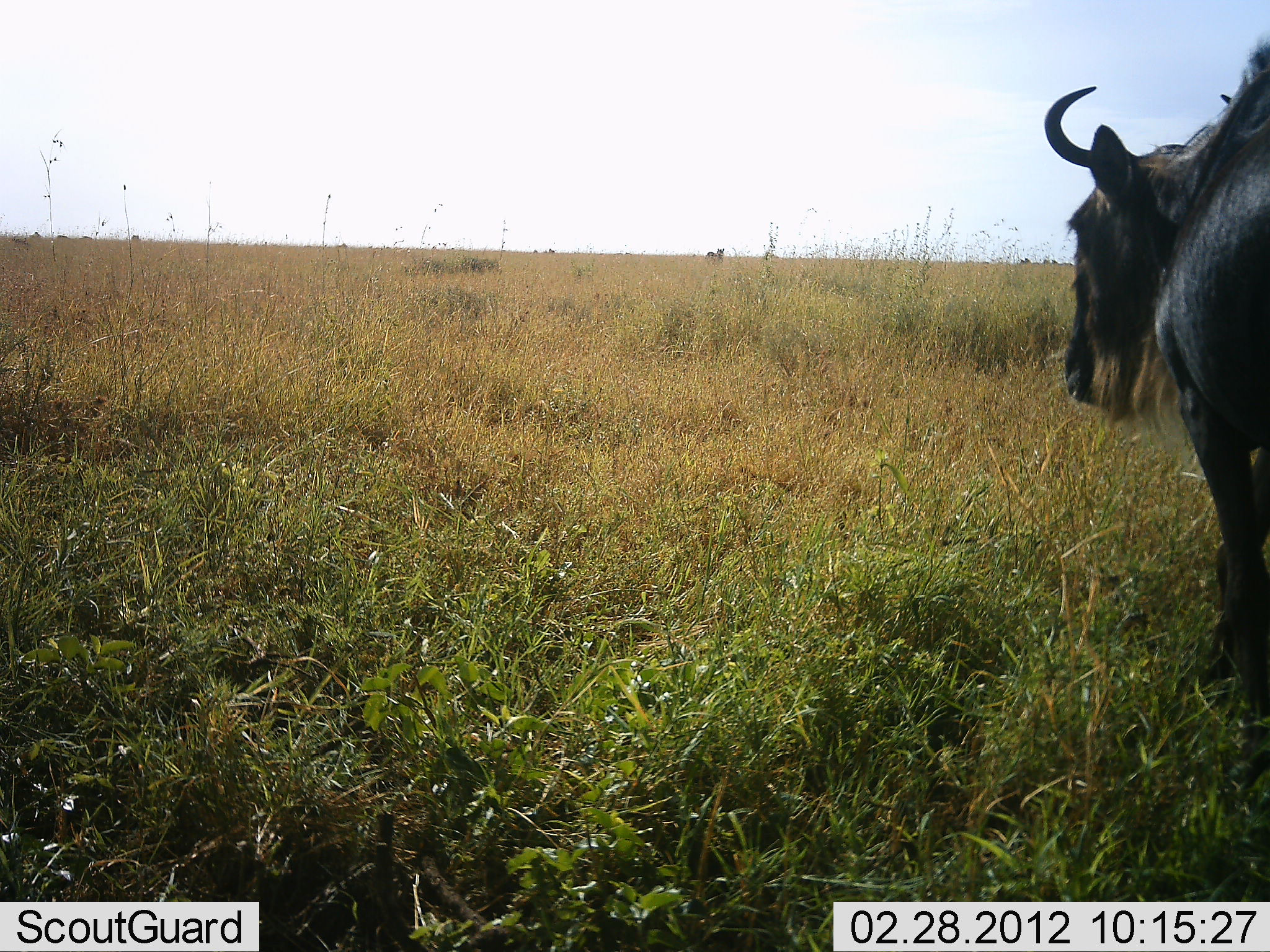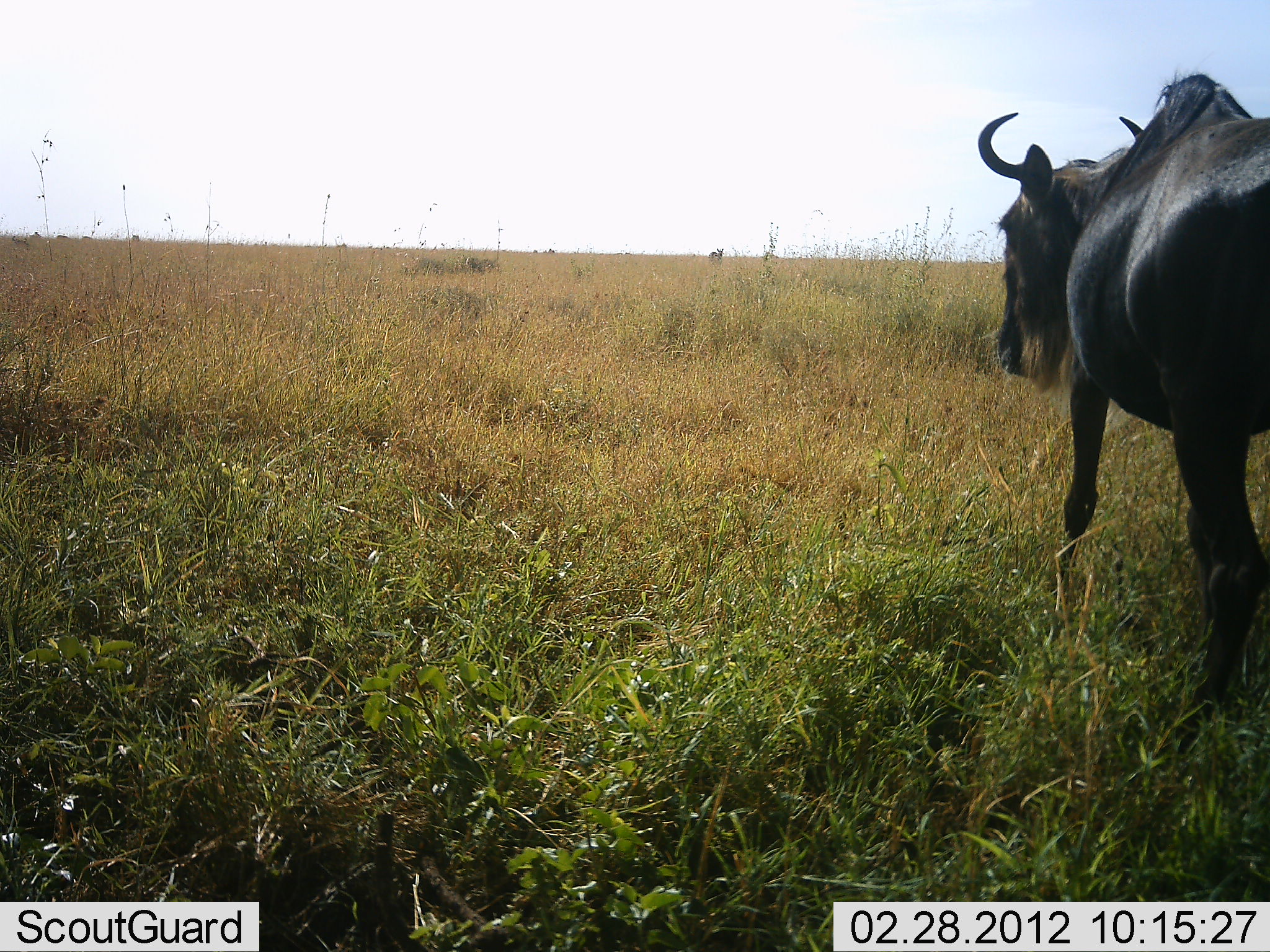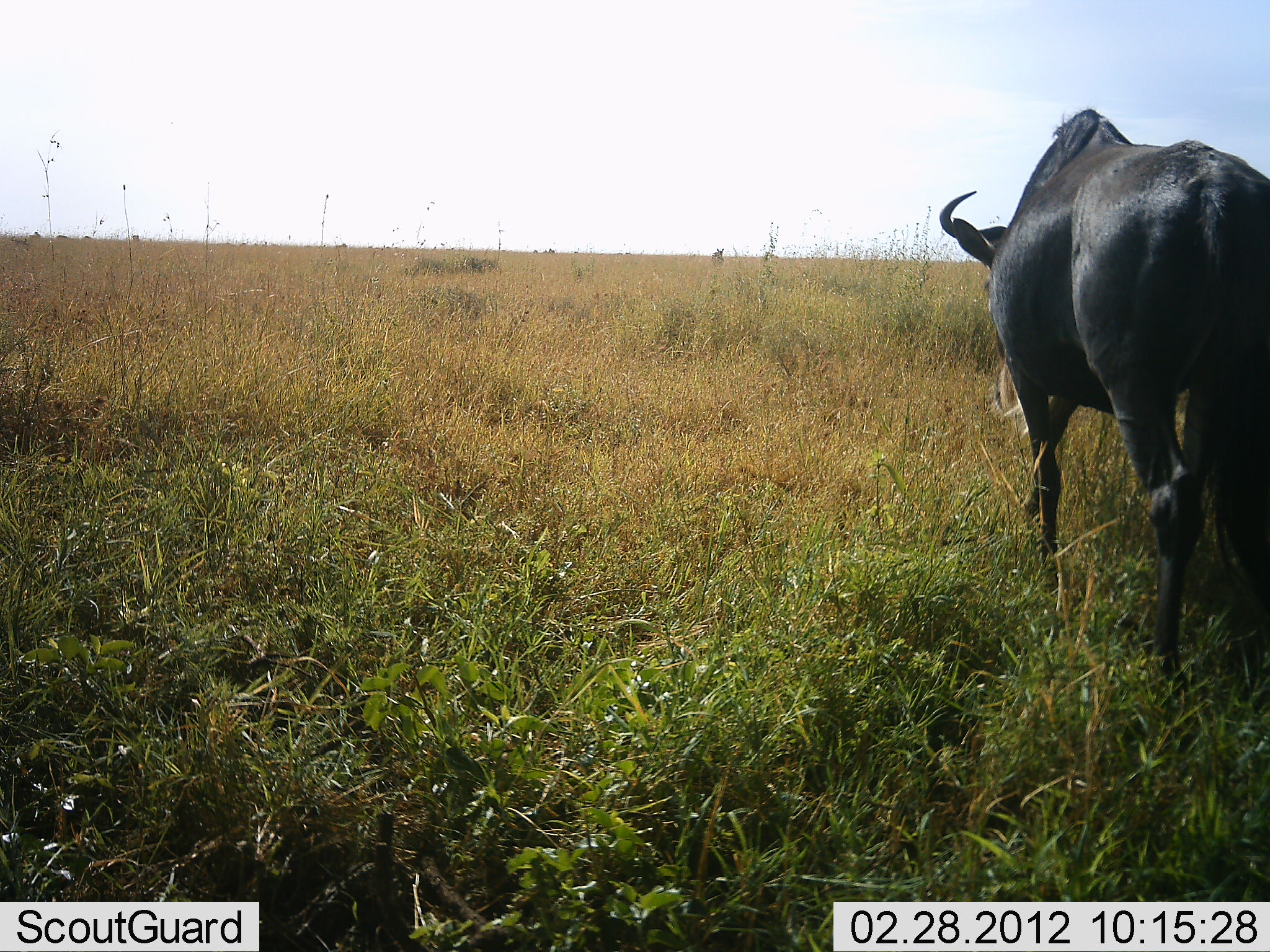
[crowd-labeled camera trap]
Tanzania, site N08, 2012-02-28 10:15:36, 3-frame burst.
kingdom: Animalia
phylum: Chordata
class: Mammalia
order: Artiodactyla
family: Bovidae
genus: Connochaetes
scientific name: Connochaetes taurinus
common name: blue wildebeest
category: wildebeest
Wildebeest (blue wildebeest) (Connochaetes taurinus), count 1. Behavior (volunteer vote fractions): standing 9%, resting 0%, moving 91%, interacting 3%. Young present (vote fraction): 0%. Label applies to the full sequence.